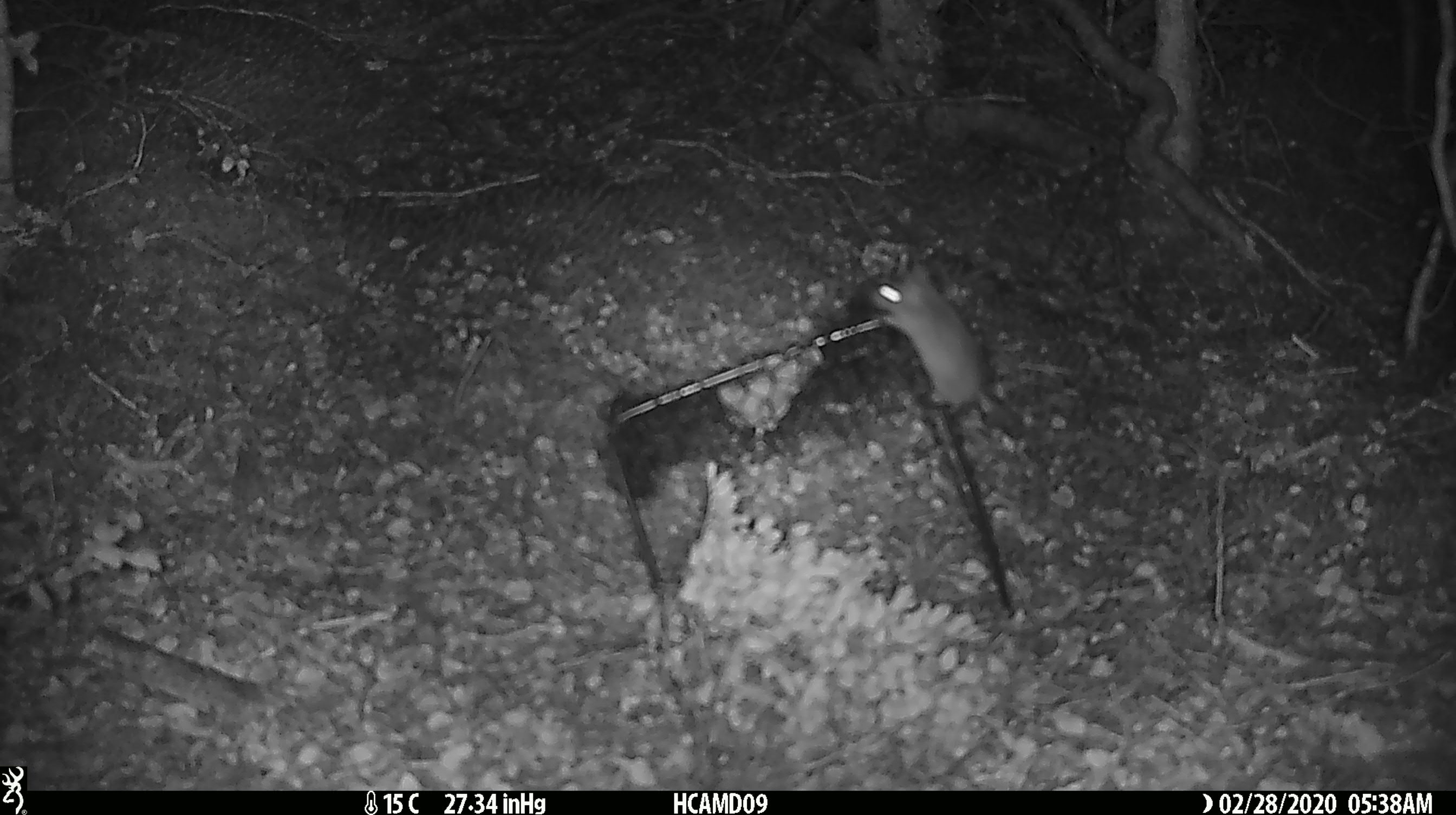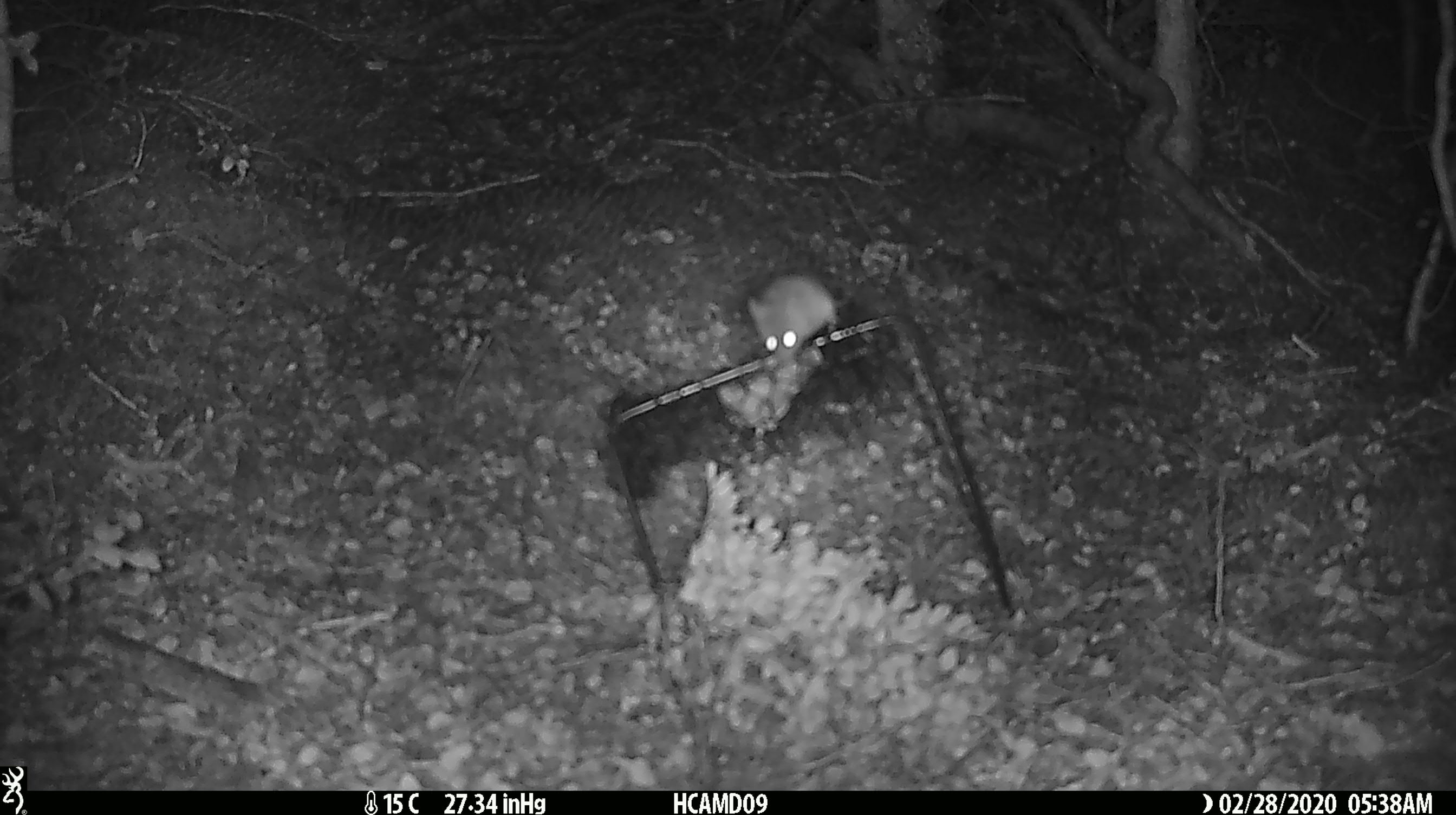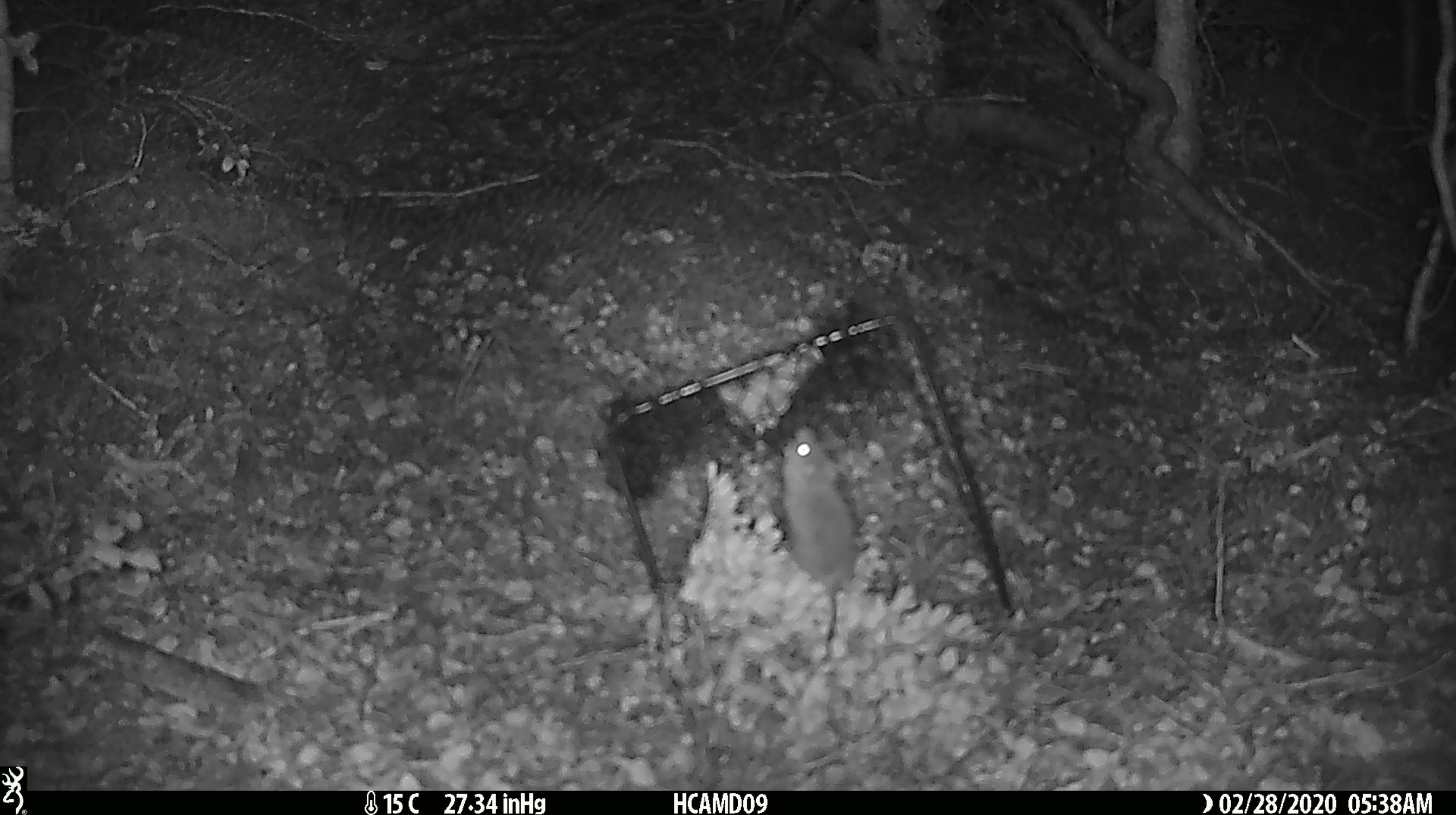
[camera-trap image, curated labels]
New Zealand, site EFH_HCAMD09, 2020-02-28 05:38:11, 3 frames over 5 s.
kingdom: Animalia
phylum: Chordata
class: Mammalia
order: Rodentia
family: Muridae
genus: Mus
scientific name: Mus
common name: mouse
Mouse (Mus).